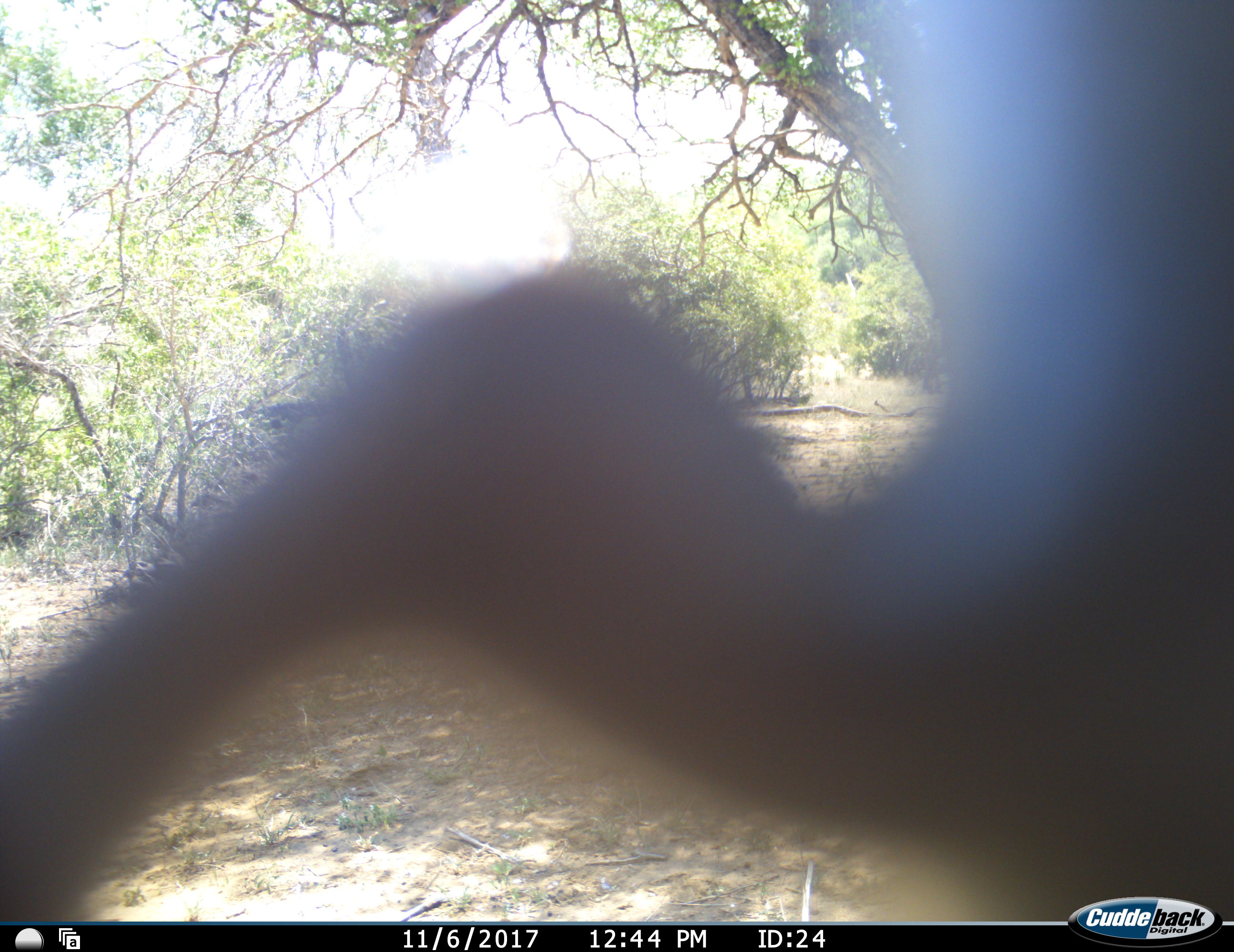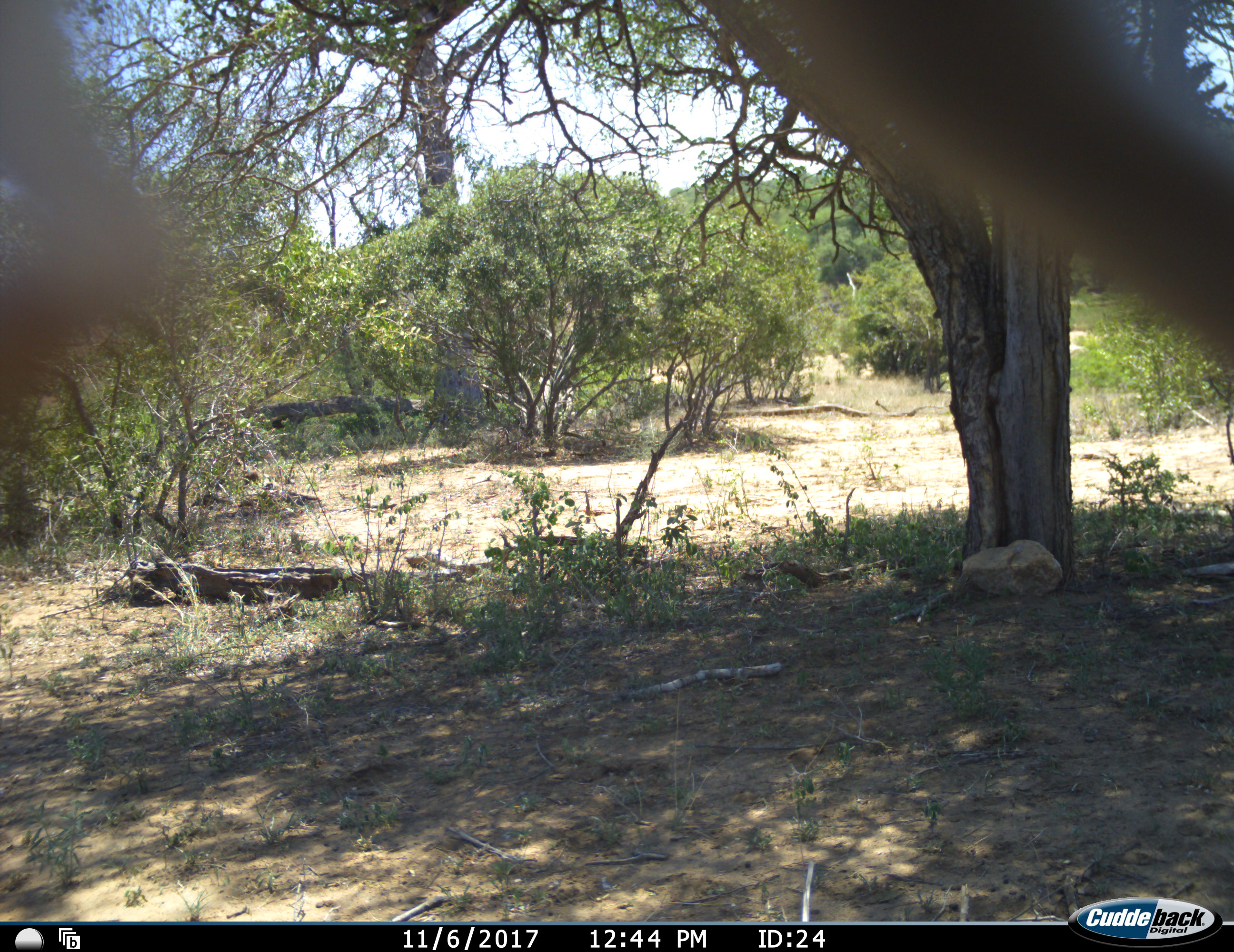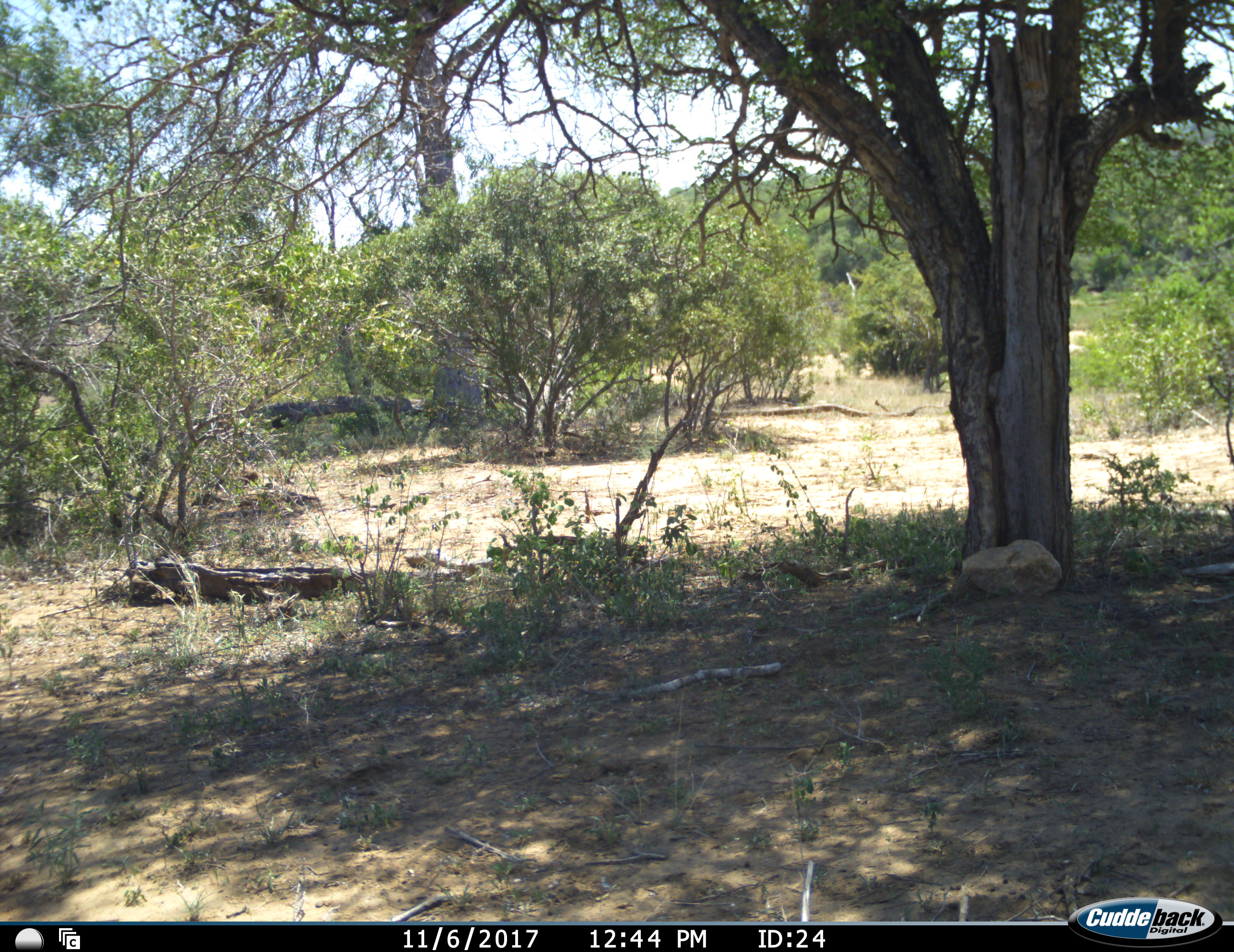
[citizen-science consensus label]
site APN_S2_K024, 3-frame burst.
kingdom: Animalia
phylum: Chordata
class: Mammalia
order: Artiodactyla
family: Bovidae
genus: Aepyceros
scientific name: Aepyceros melampus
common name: impala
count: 1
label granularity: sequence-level